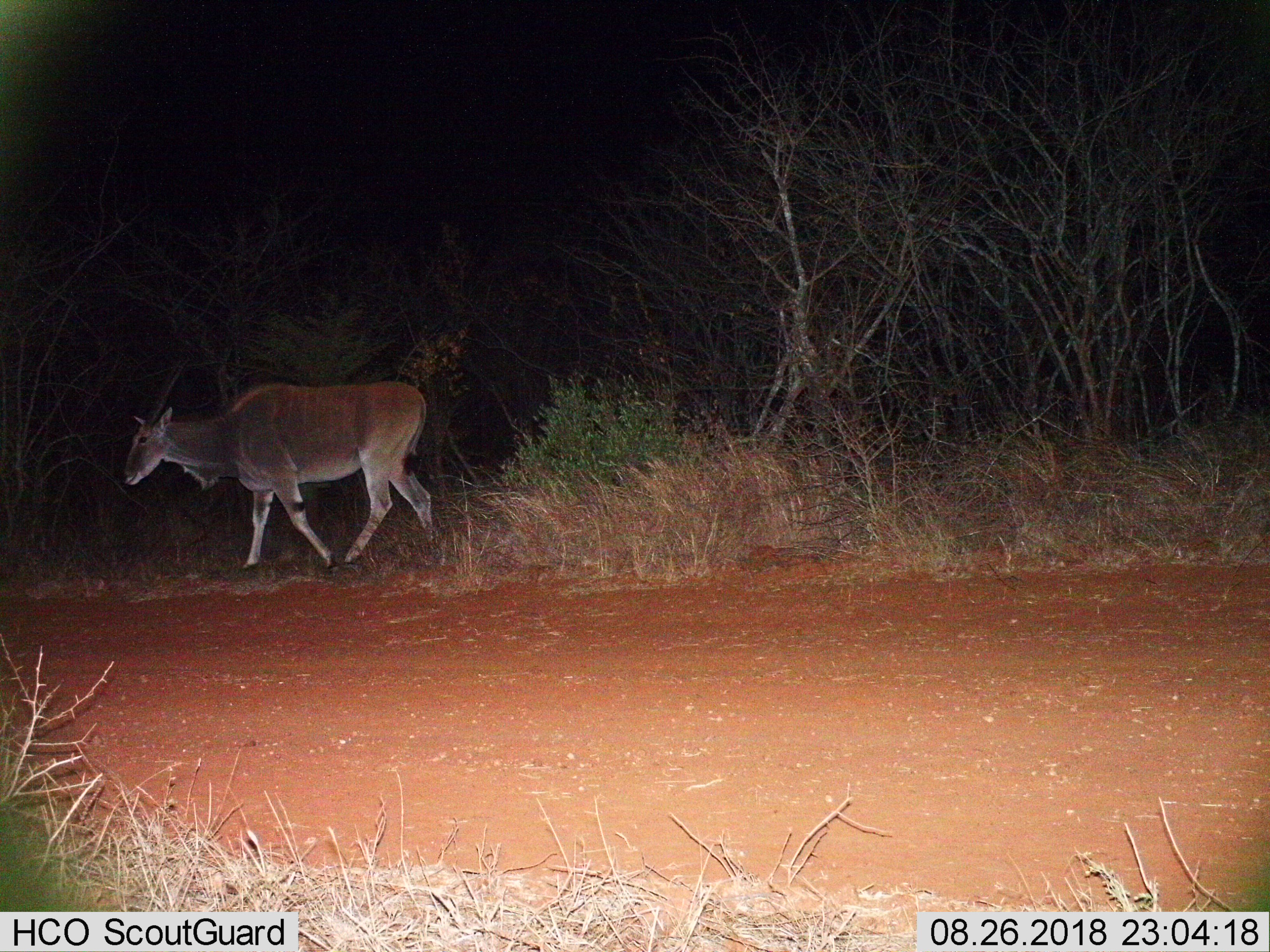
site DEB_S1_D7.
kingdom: Animalia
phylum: Chordata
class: Mammalia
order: Artiodactyla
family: Bovidae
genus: Tragelaphus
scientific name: Tragelaphus oryx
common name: eland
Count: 1.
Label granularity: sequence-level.